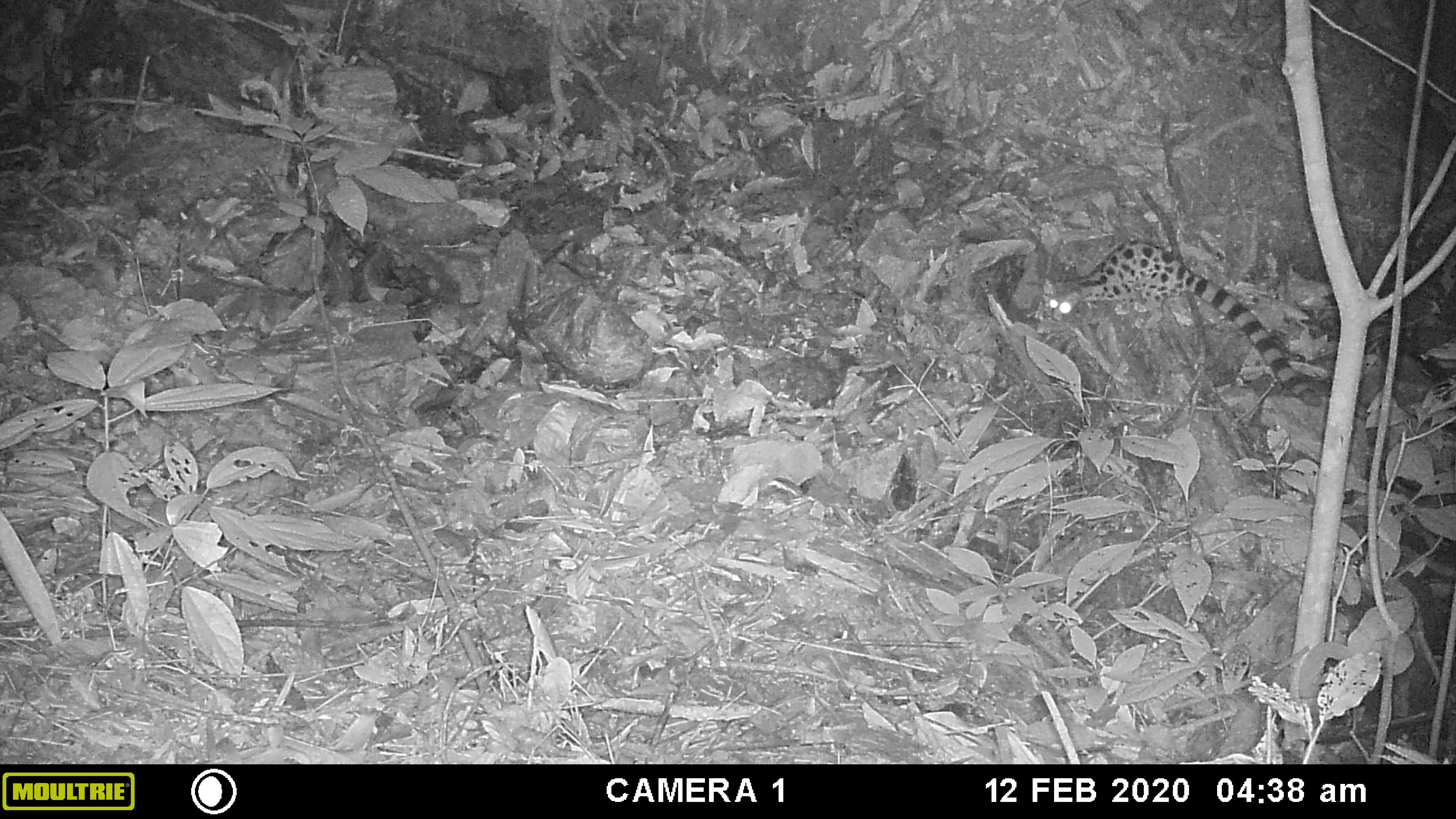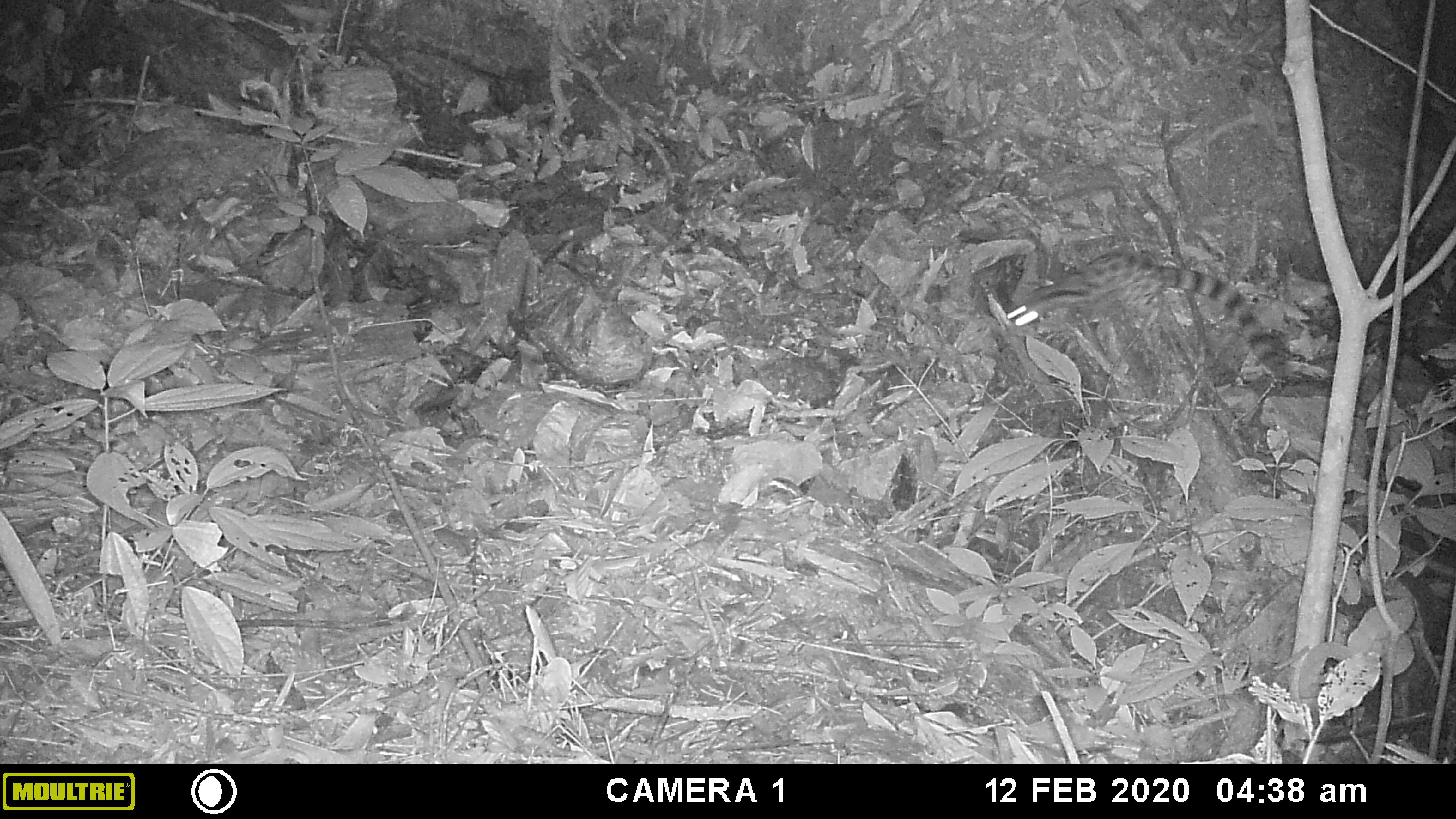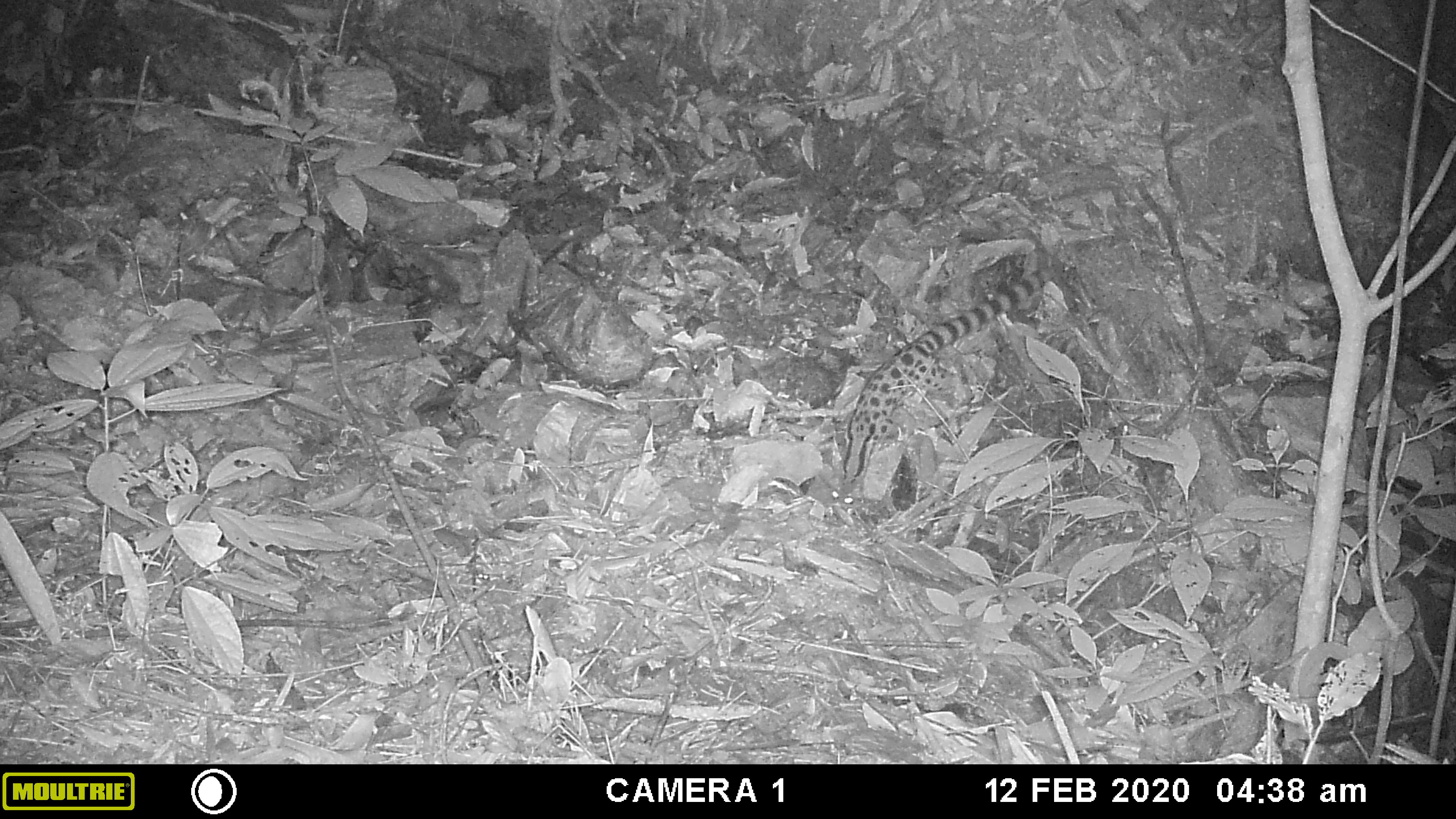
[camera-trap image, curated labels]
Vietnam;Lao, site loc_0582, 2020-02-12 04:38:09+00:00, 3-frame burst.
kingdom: Animalia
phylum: Chordata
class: Mammalia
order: Carnivora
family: Prionodontidae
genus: Prionodon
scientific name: Prionodon pardicolor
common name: spotted linsang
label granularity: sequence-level